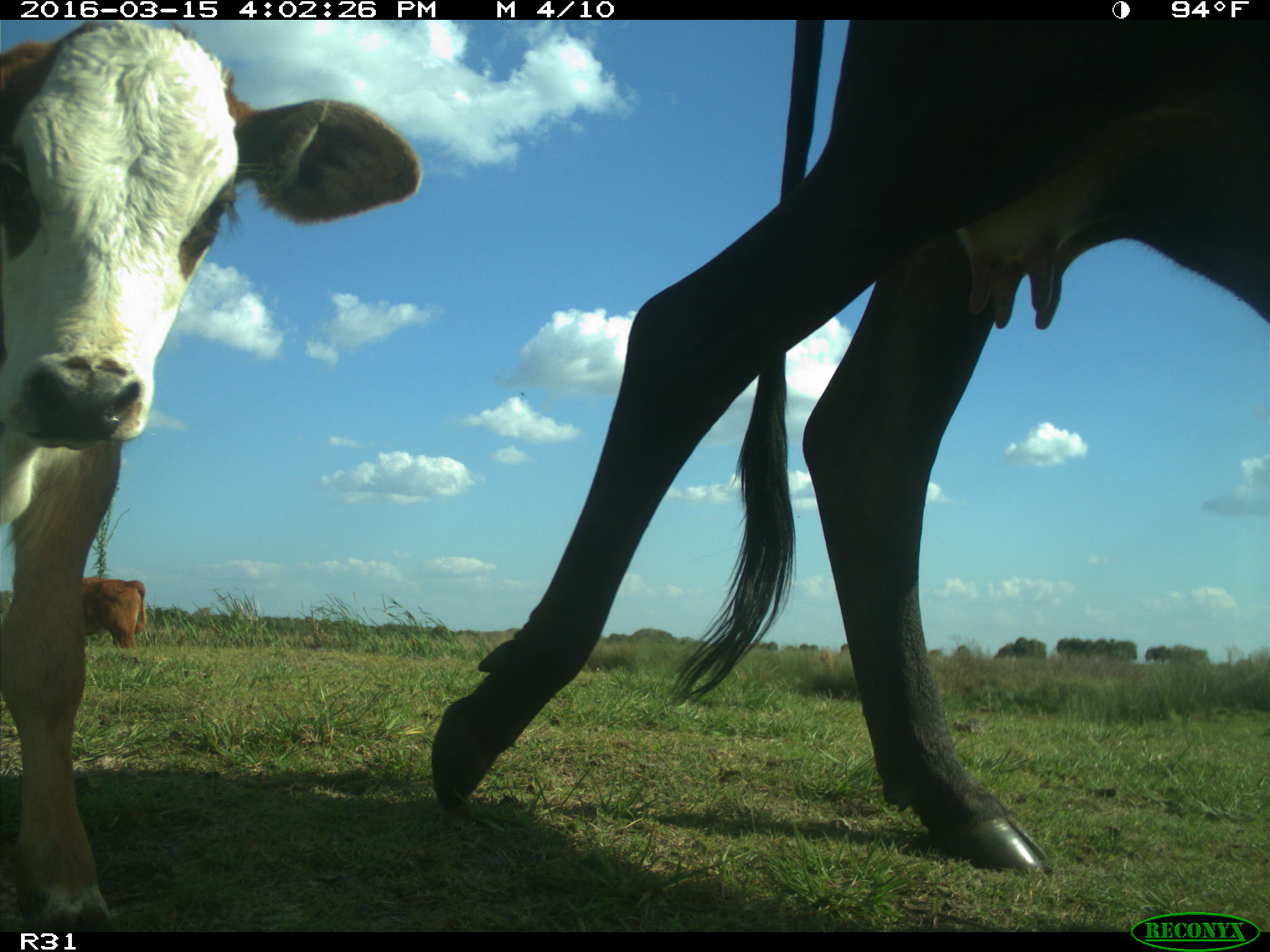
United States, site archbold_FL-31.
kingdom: Animalia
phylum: Chordata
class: Mammalia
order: Artiodactyla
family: Bovidae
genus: Bos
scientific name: Bos taurus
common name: domestic cow